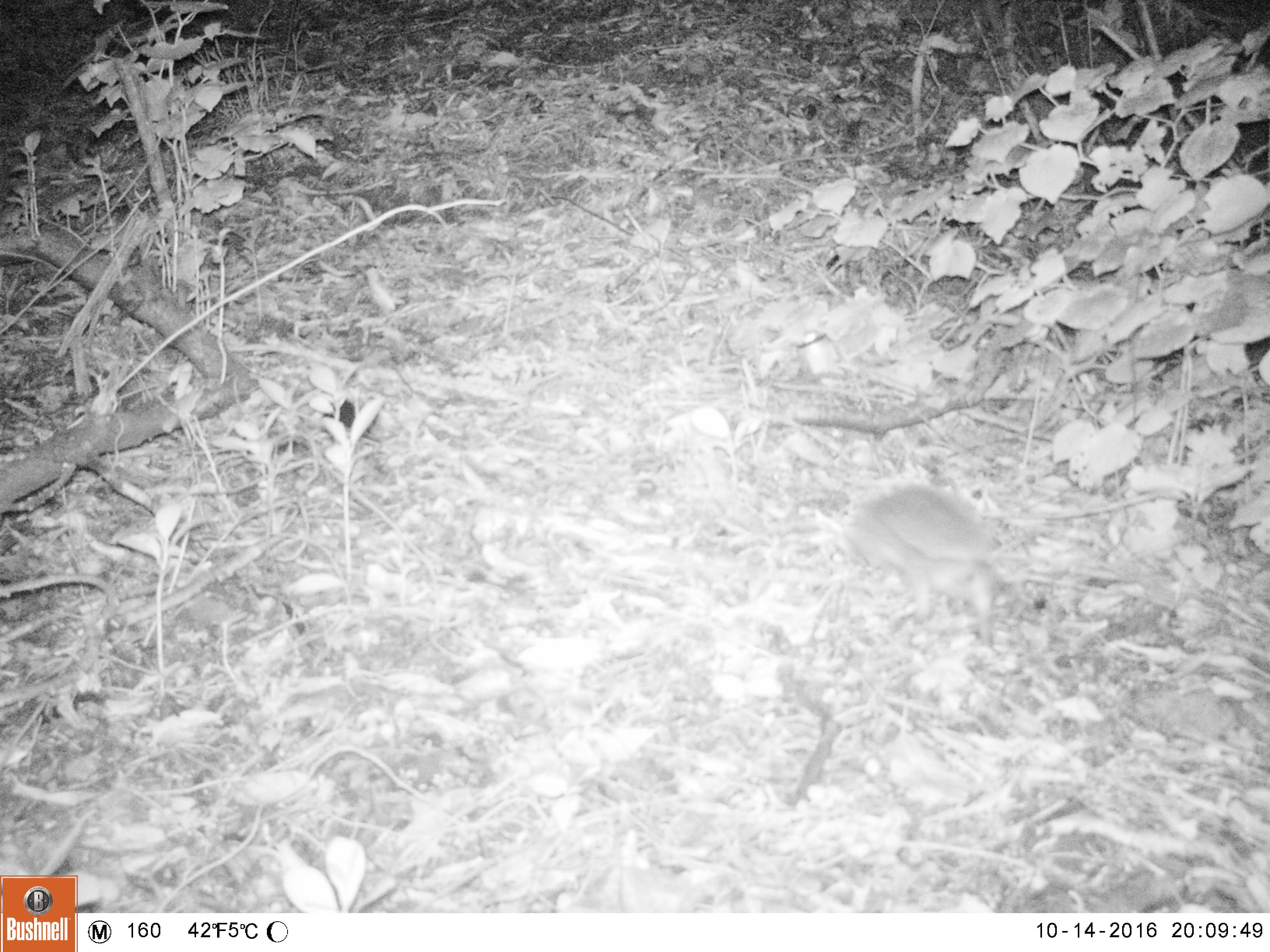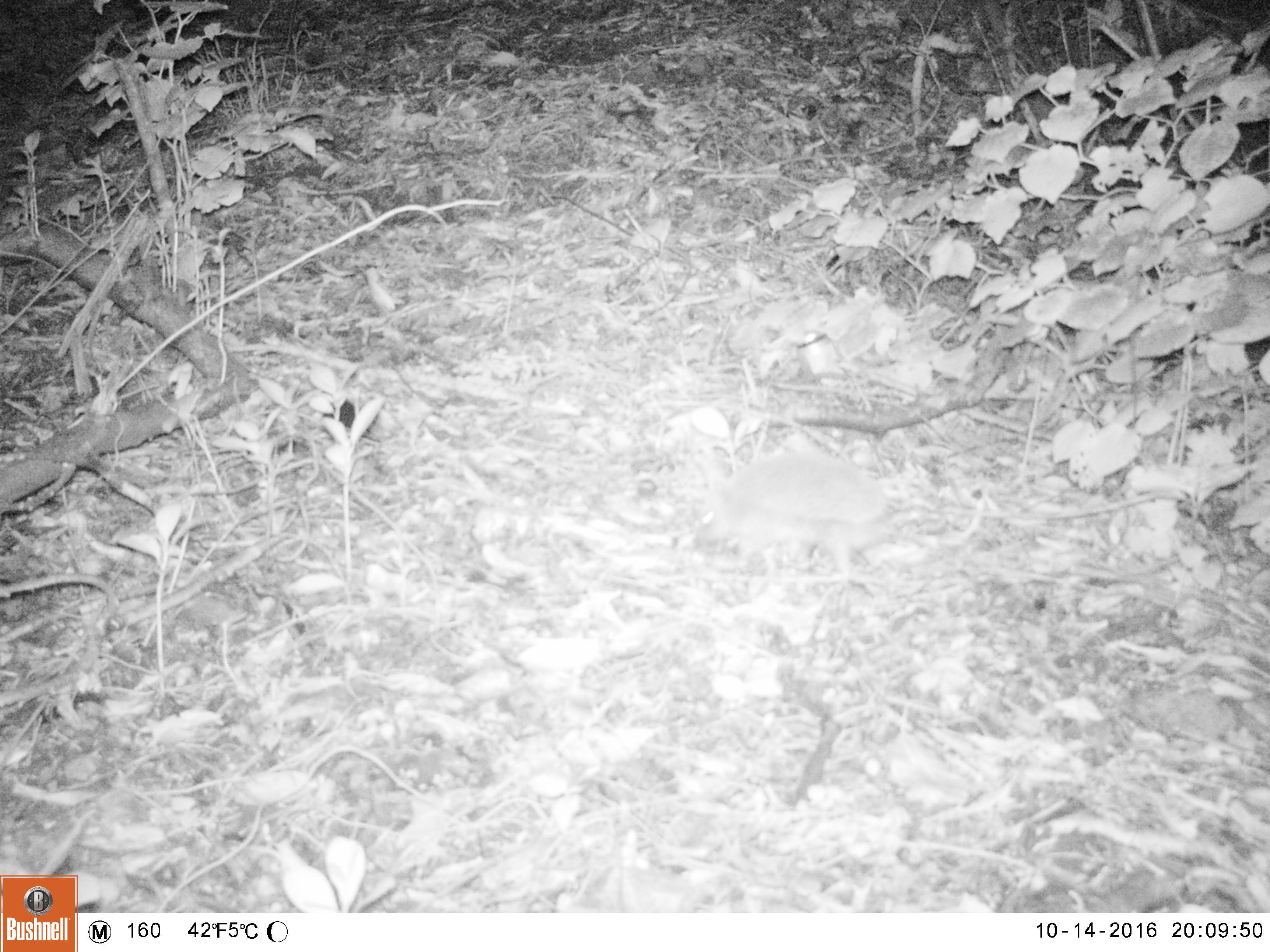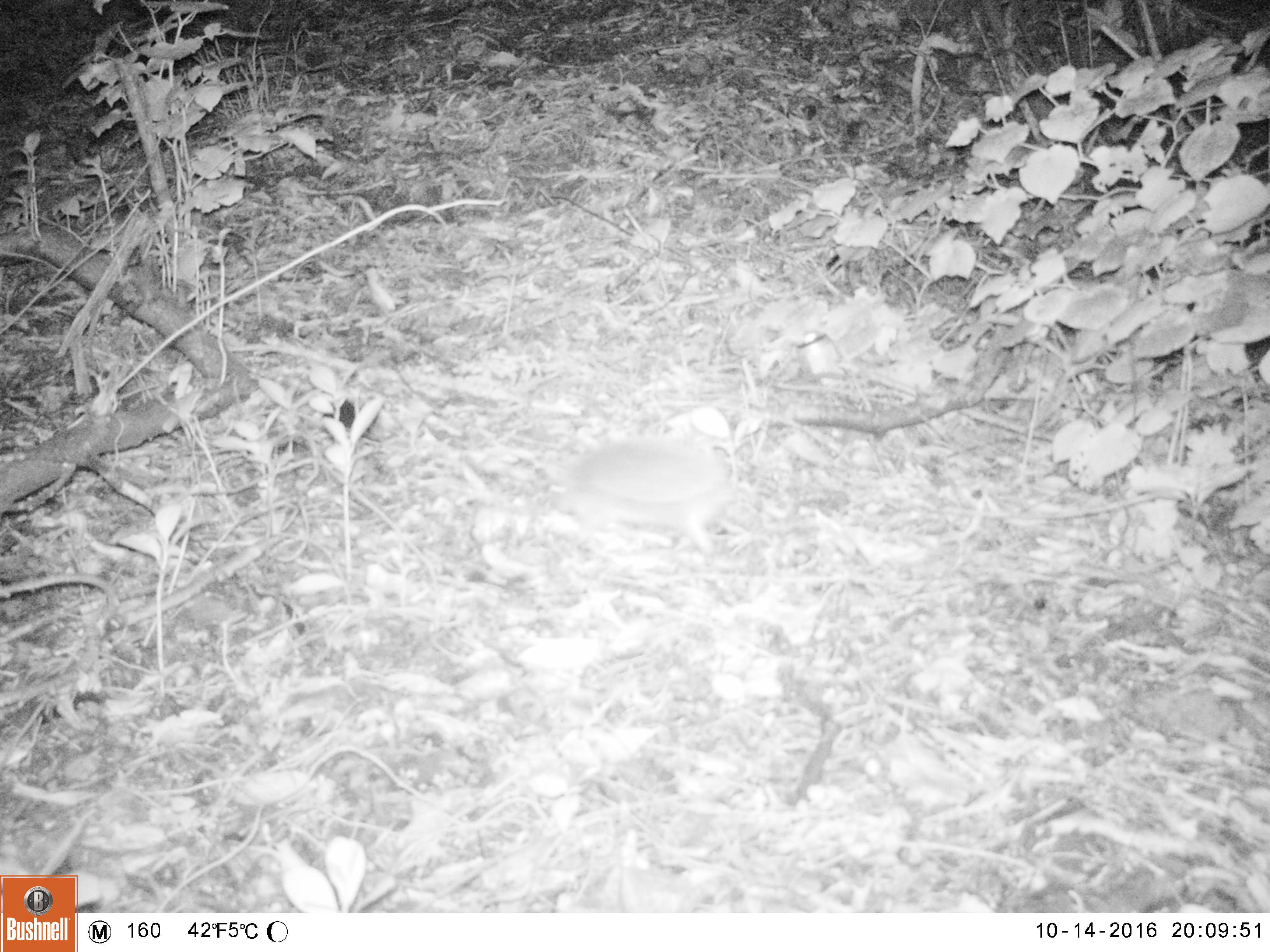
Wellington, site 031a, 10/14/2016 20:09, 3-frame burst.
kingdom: Animalia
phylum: Chordata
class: Mammalia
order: Eulipotyphla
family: Erinaceidae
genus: Erinaceus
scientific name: Erinaceus europaeus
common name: hedgehog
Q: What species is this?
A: Hedgehog (Erinaceus europaeus).